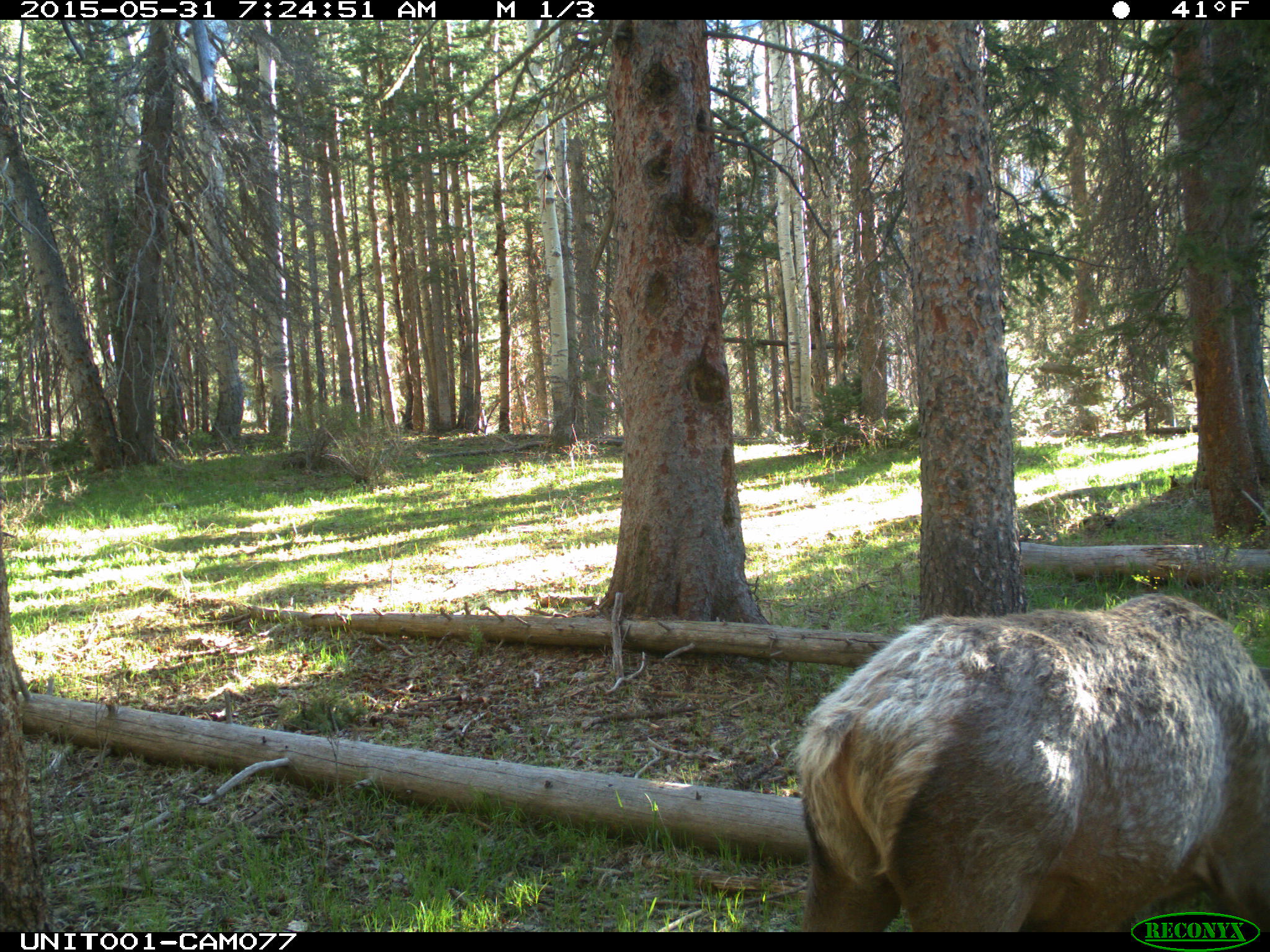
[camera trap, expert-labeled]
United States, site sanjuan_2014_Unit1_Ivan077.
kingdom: Animalia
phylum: Chordata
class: Mammalia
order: Artiodactyla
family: Cervidae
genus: Cervus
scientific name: Cervus elaphus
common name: red deer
Cervus elaphus (red deer).